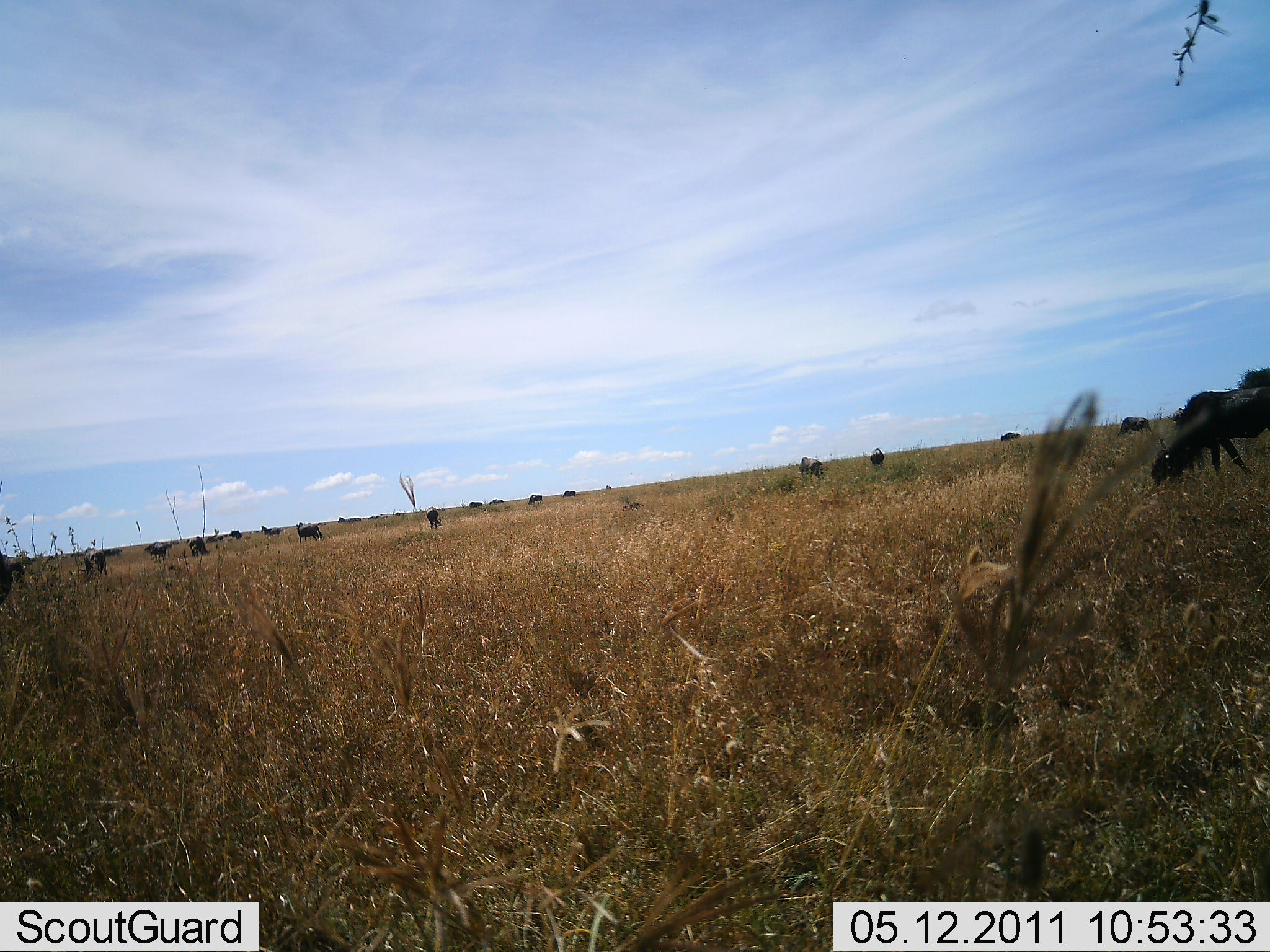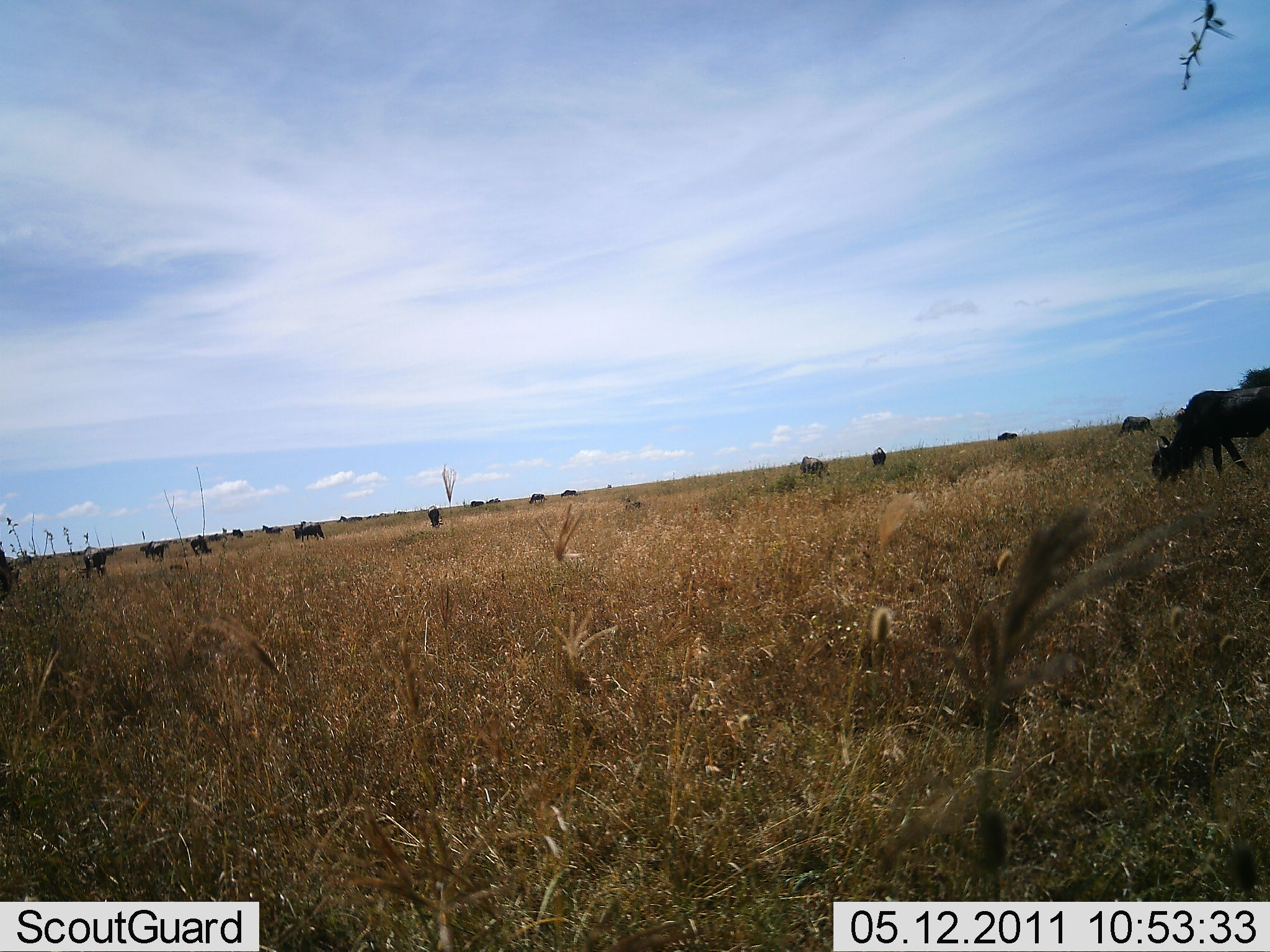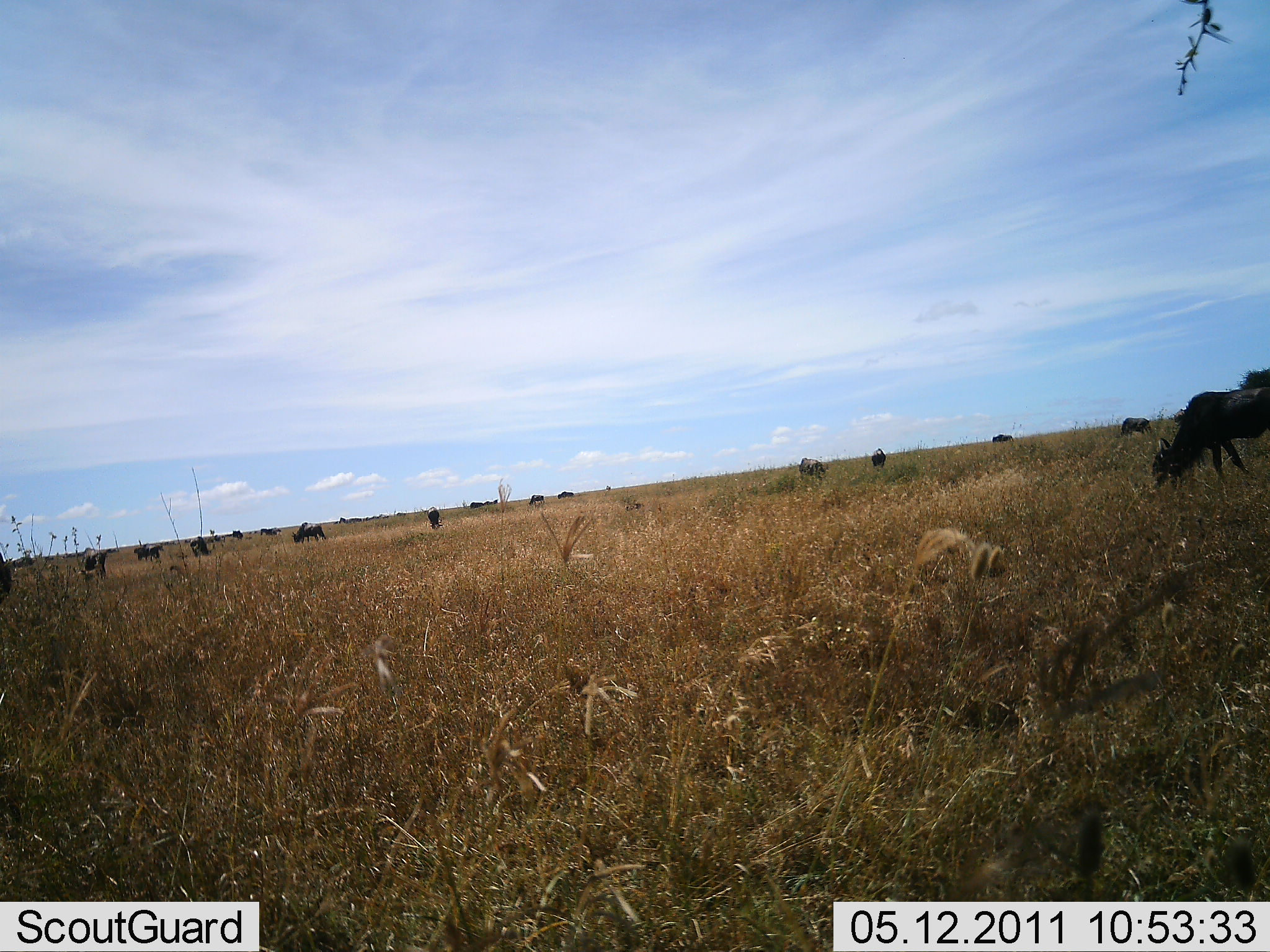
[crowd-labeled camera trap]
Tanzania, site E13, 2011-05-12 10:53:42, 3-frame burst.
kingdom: Animalia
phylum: Chordata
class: Mammalia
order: Artiodactyla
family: Bovidae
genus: Connochaetes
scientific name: Connochaetes taurinus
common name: blue wildebeest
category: wildebeest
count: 11-50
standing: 50%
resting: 6%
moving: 38%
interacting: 0%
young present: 0%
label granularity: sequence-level